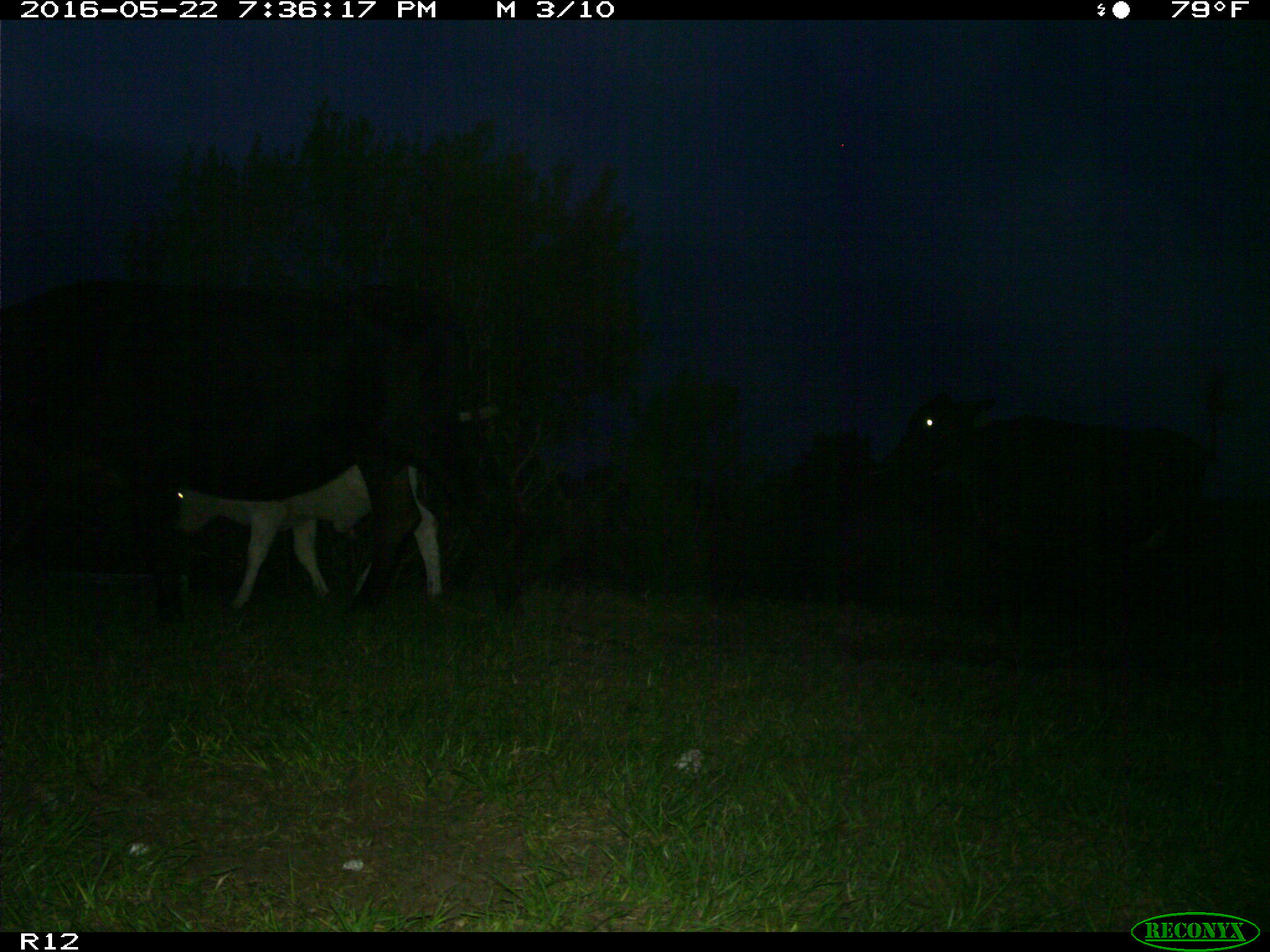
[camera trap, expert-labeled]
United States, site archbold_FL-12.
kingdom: Animalia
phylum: Chordata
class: Mammalia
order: Artiodactyla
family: Bovidae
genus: Bos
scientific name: Bos taurus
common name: domestic cow